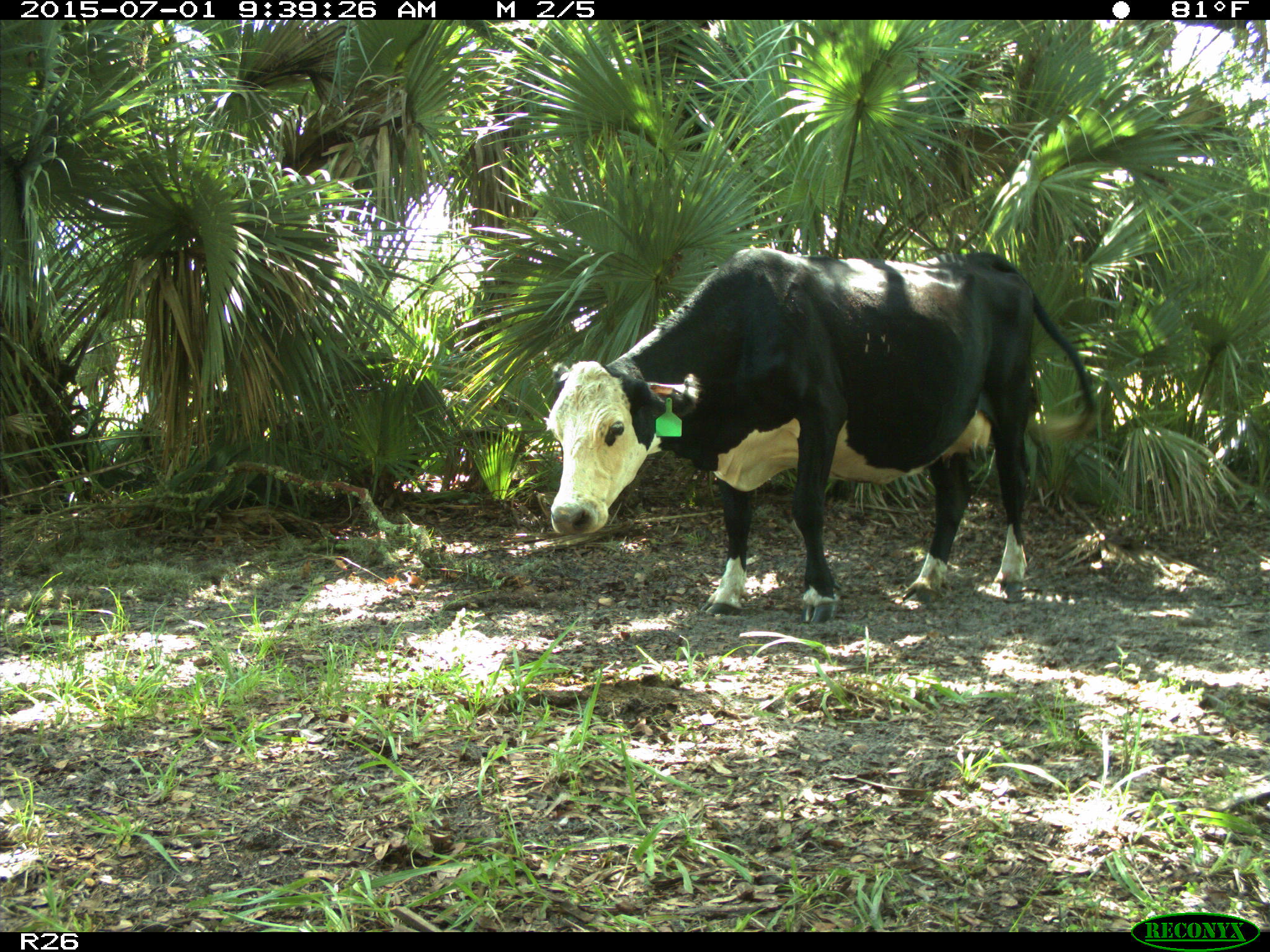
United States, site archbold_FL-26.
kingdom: Animalia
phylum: Chordata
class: Mammalia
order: Artiodactyla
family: Bovidae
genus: Bos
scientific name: Bos taurus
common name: domestic cow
Bos taurus (domestic cow).